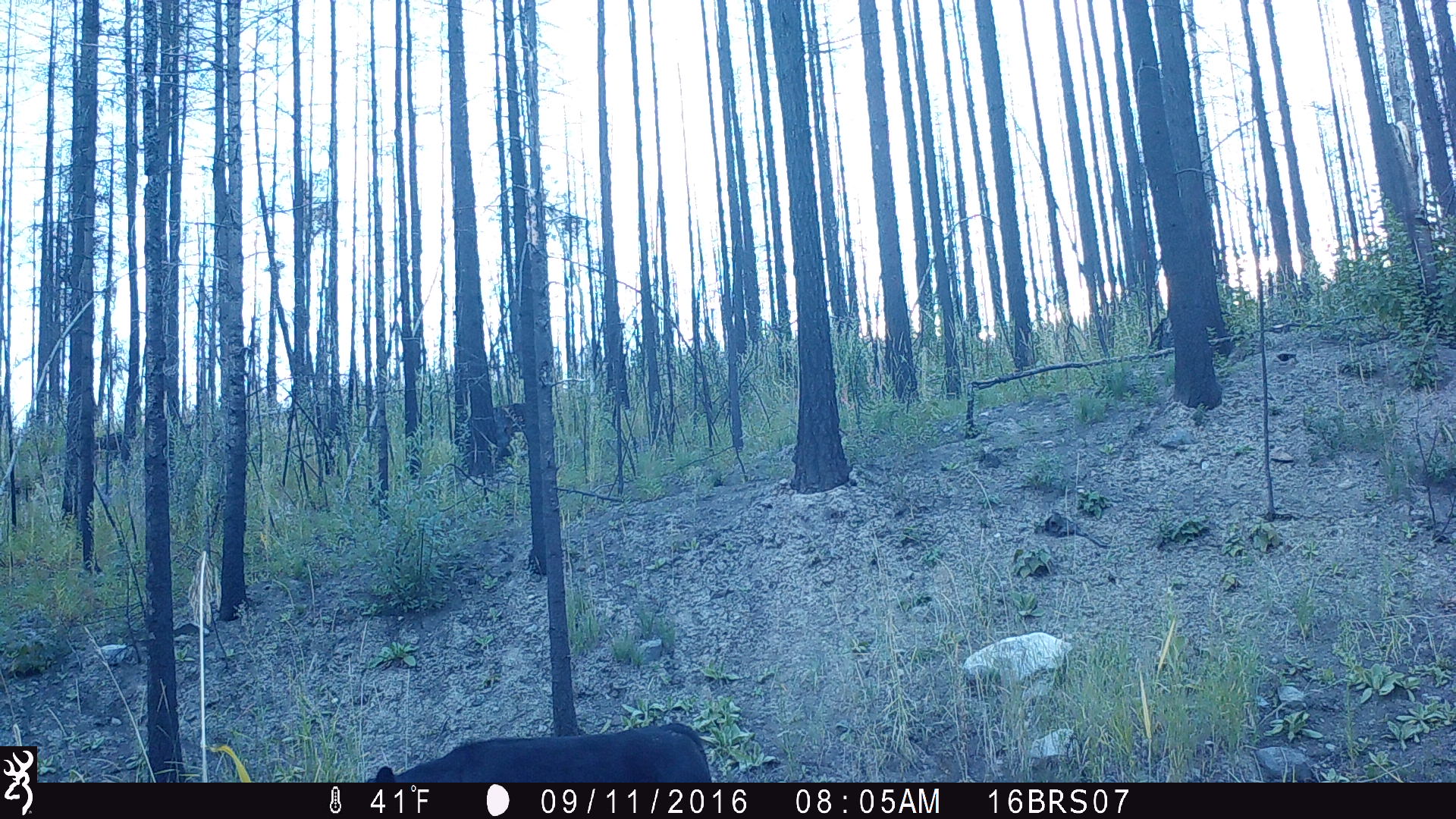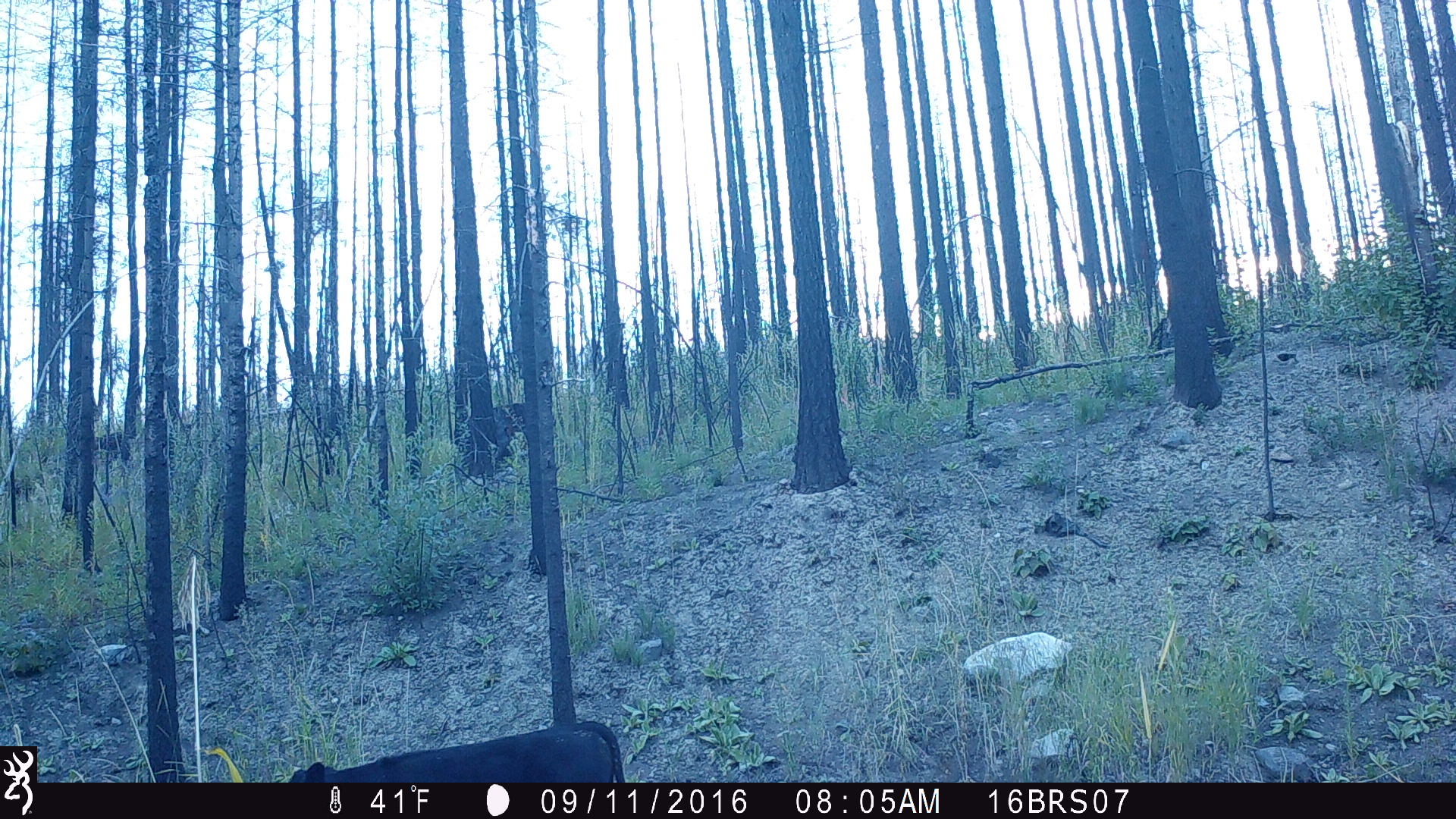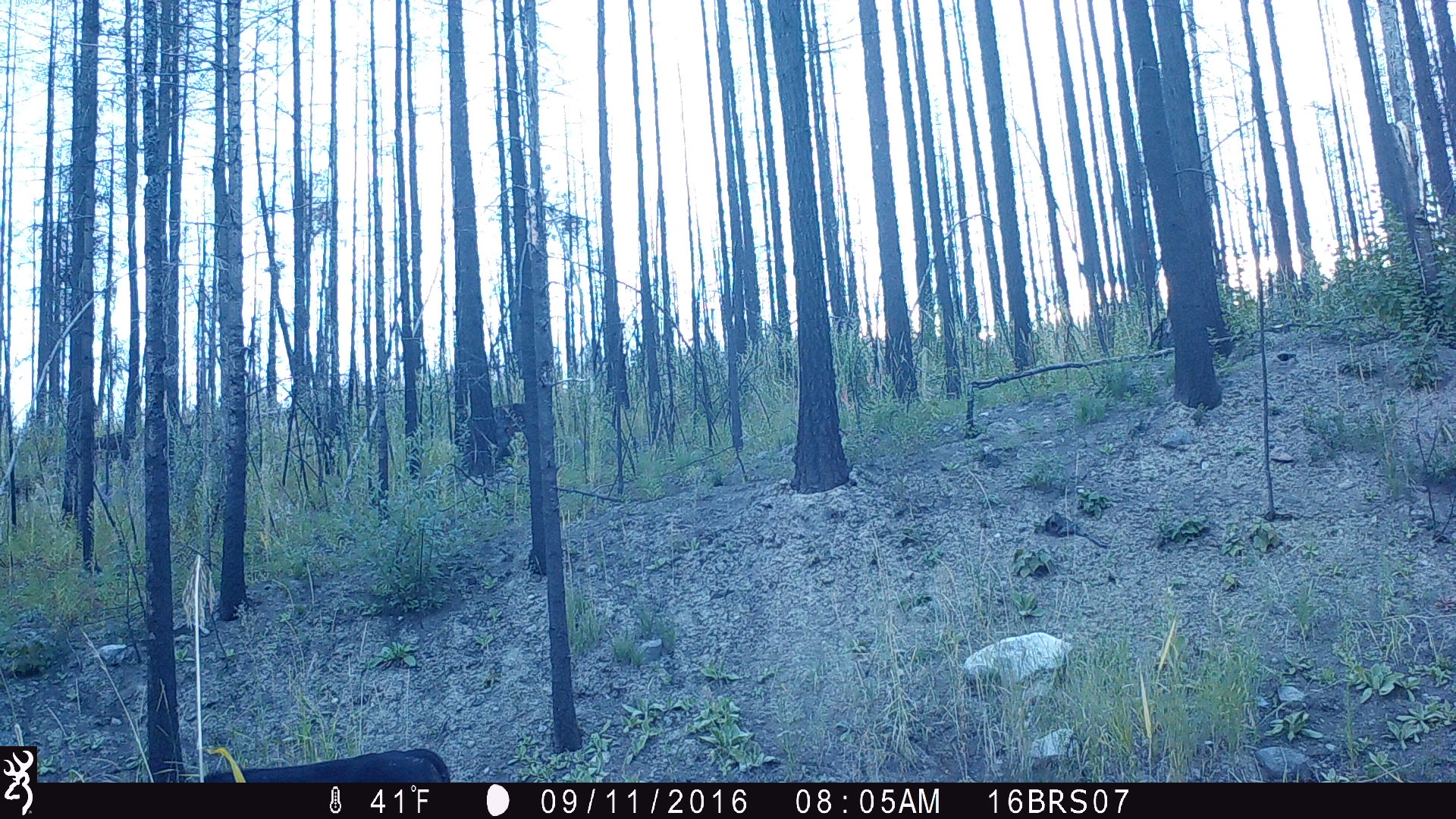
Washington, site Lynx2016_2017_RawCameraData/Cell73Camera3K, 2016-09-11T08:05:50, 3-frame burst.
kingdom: Animalia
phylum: Chordata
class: Mammalia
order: Artiodactyla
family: Bovidae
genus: Bos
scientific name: Bos taurus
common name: domestic cattle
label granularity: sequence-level